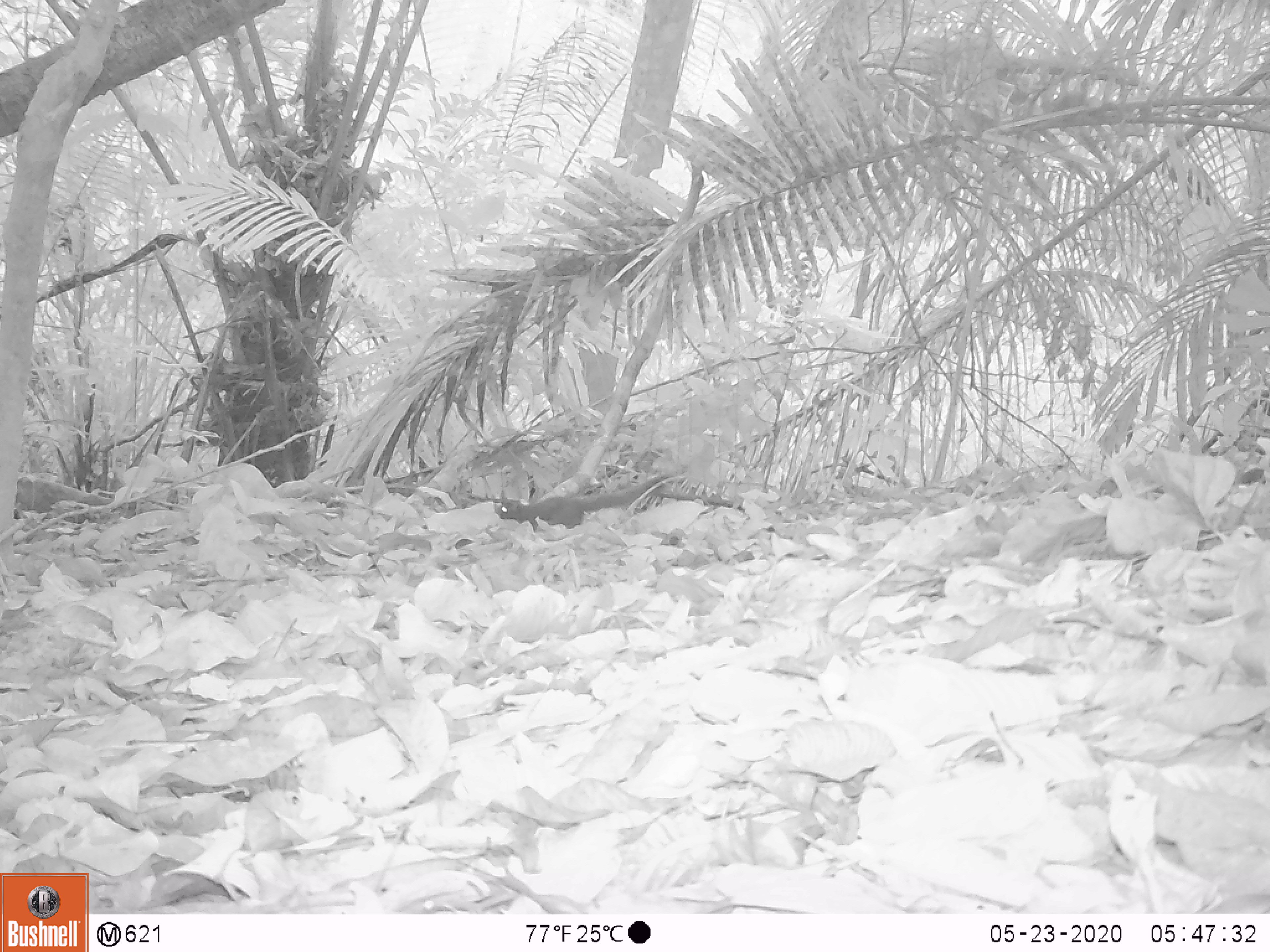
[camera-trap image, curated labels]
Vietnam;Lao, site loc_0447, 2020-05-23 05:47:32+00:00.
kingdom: Animalia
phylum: Chordata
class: Mammalia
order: Rodentia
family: Sciuridae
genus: Callosciurus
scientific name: Callosciurus erythraeus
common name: pallas's squirrel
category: pallass squirrel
Pallass squirrel (pallas's squirrel) (Callosciurus erythraeus). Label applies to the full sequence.